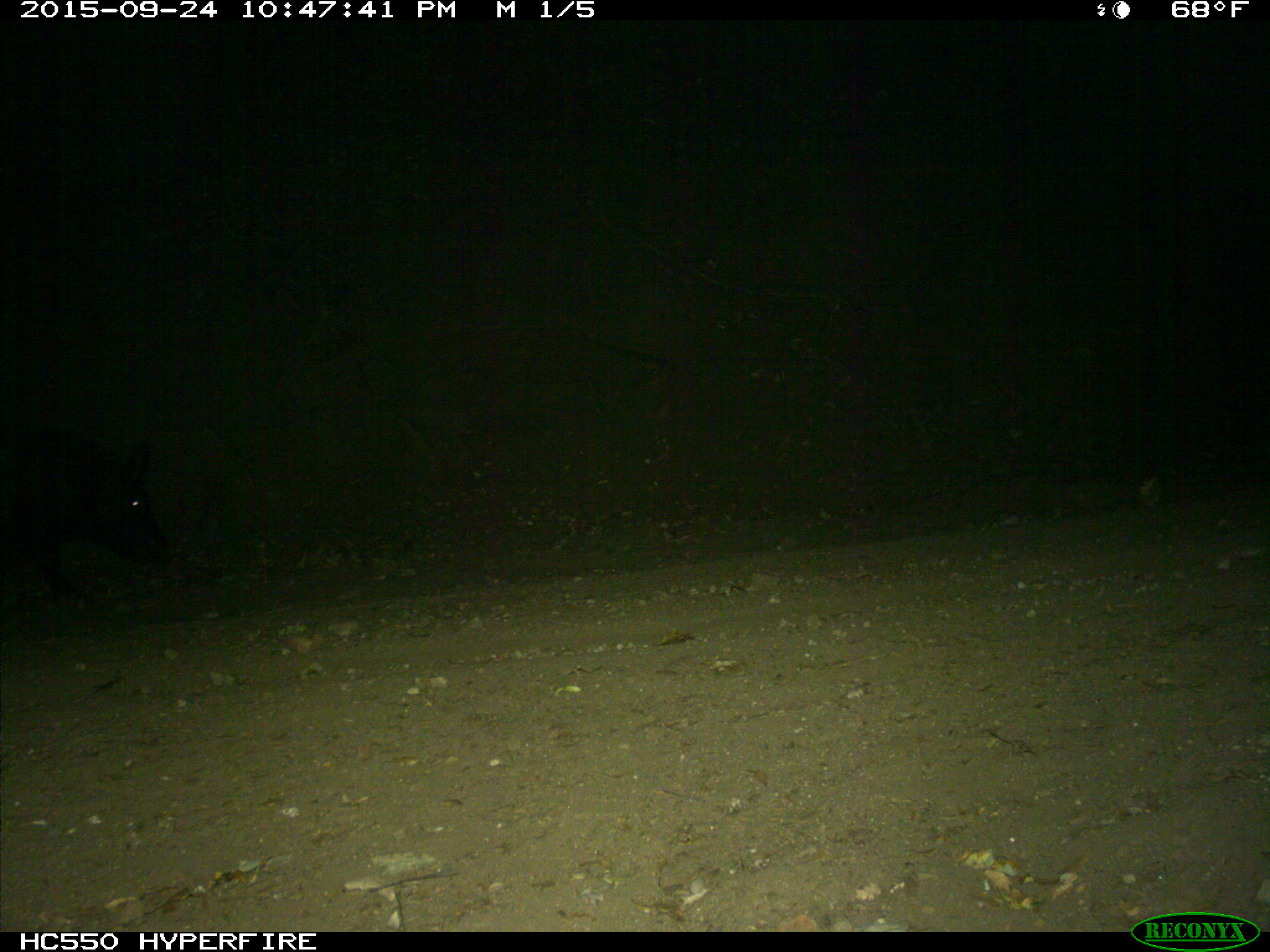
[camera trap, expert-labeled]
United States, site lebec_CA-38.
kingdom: Animalia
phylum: Chordata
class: Mammalia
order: Artiodactyla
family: Suidae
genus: Sus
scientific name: Sus scrofa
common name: wild boar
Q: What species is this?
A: Sus scrofa (wild boar).